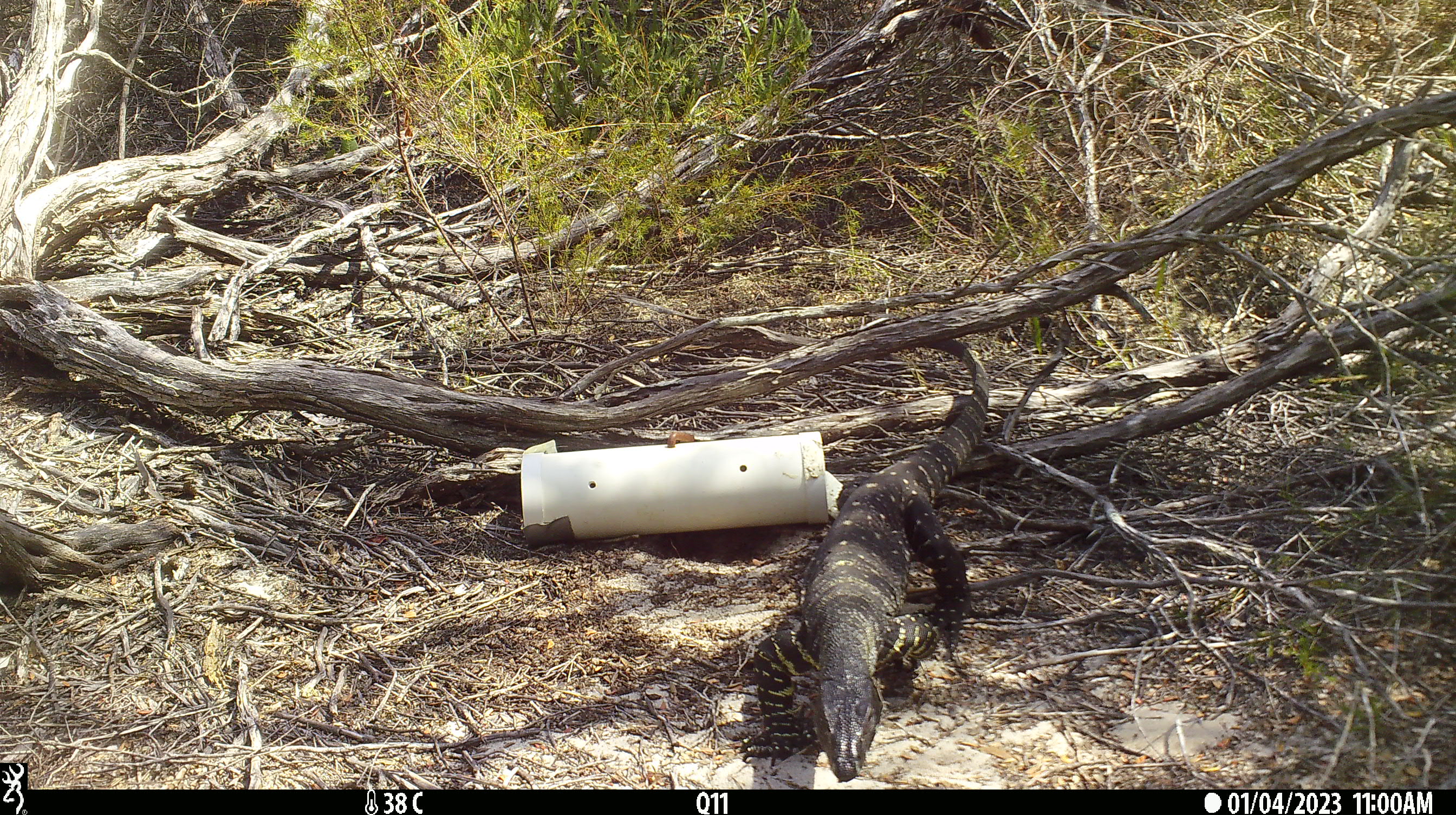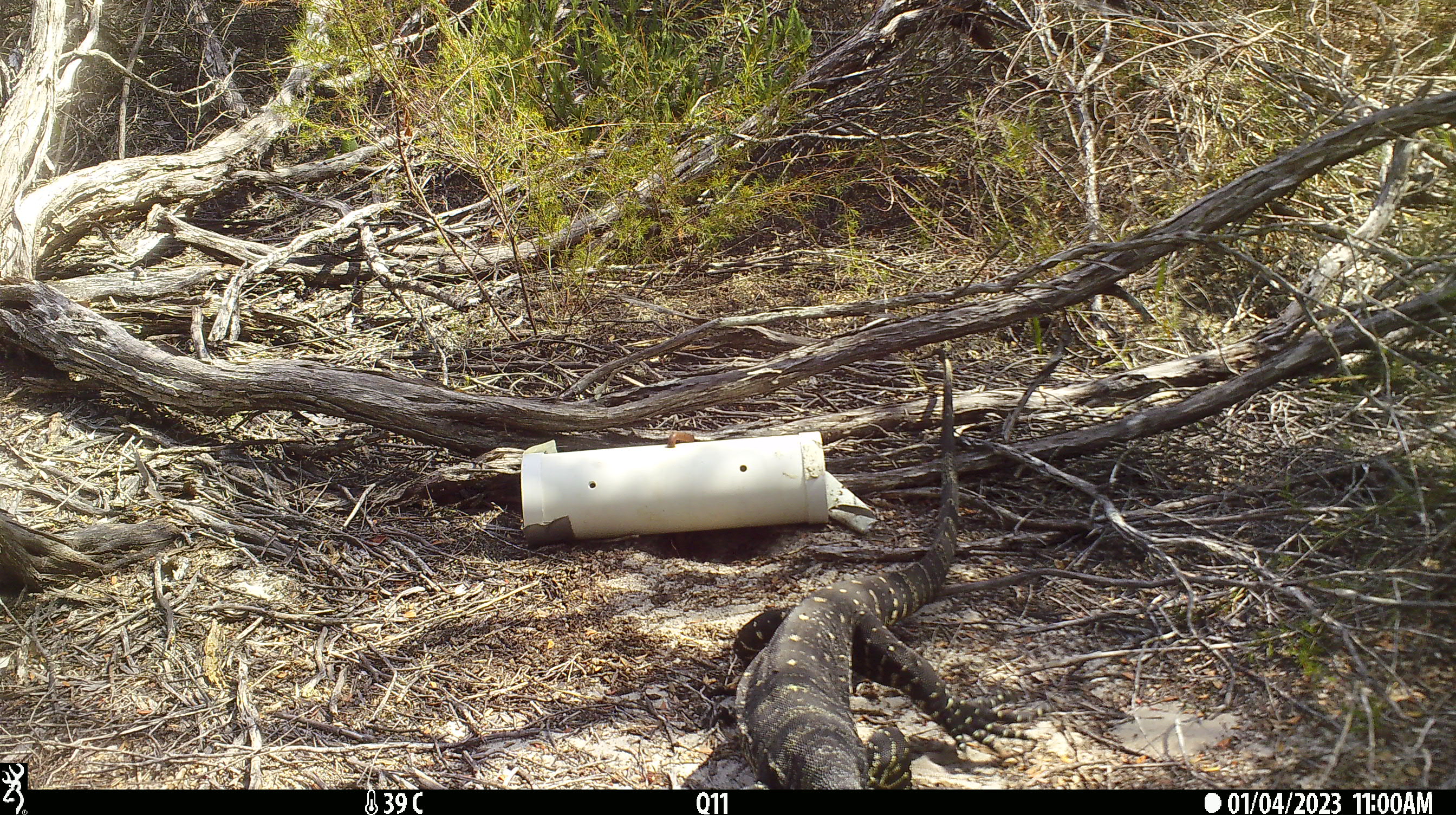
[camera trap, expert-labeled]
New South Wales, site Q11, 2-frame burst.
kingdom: Animalia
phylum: Chordata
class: Reptilia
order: Squamata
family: Varanidae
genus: Varanus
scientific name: Varanus varius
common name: lace monitor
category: goanna